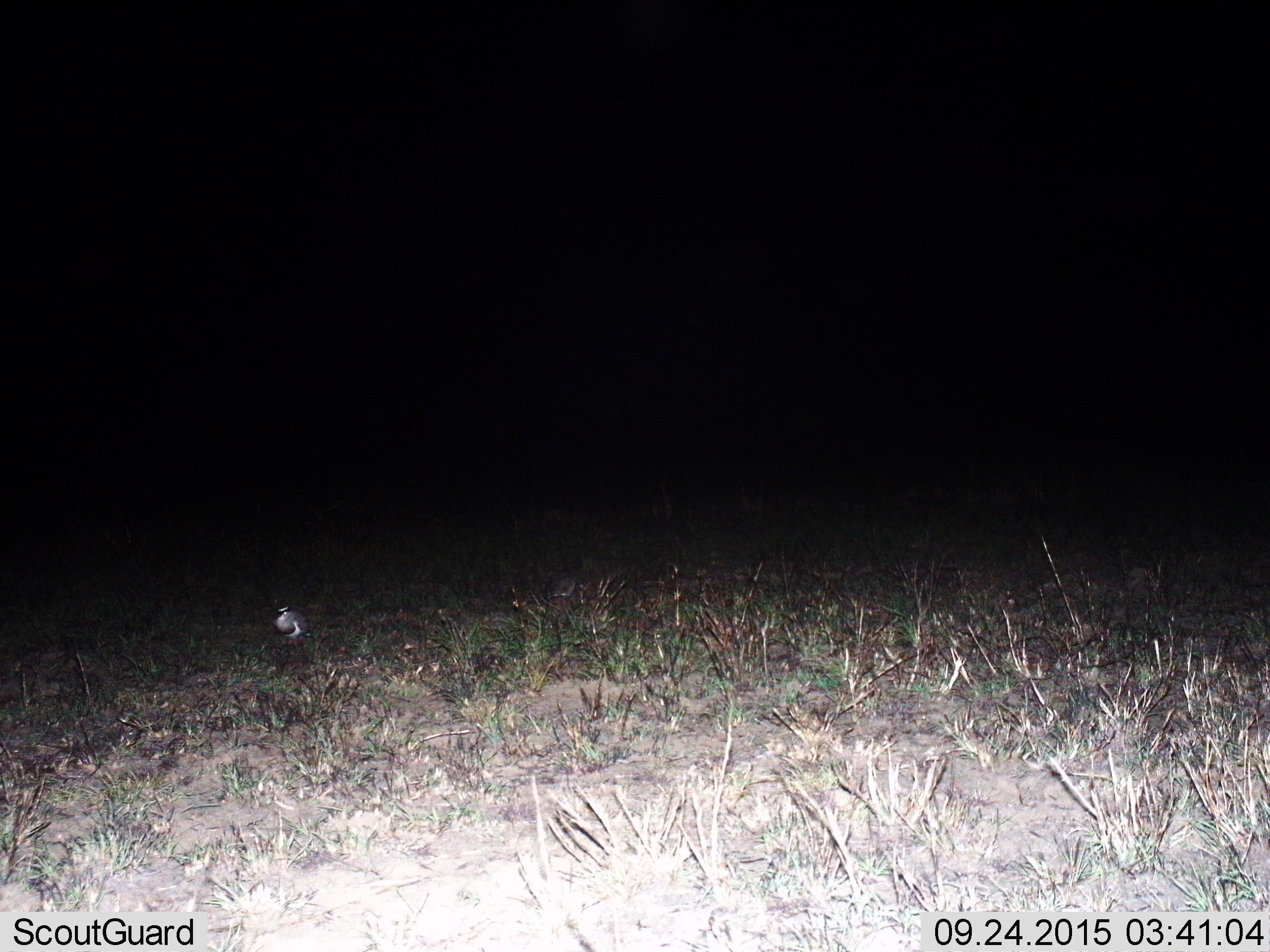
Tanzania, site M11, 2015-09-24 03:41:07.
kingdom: Animalia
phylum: Chordata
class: Aves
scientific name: Aves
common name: bird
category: otherbird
Otherbird (bird) (Aves), count 1. Behavior (volunteer vote fractions): standing 57%, resting 43%, moving 0%, interacting 0%. Young present (vote fraction): 0%. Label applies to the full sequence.